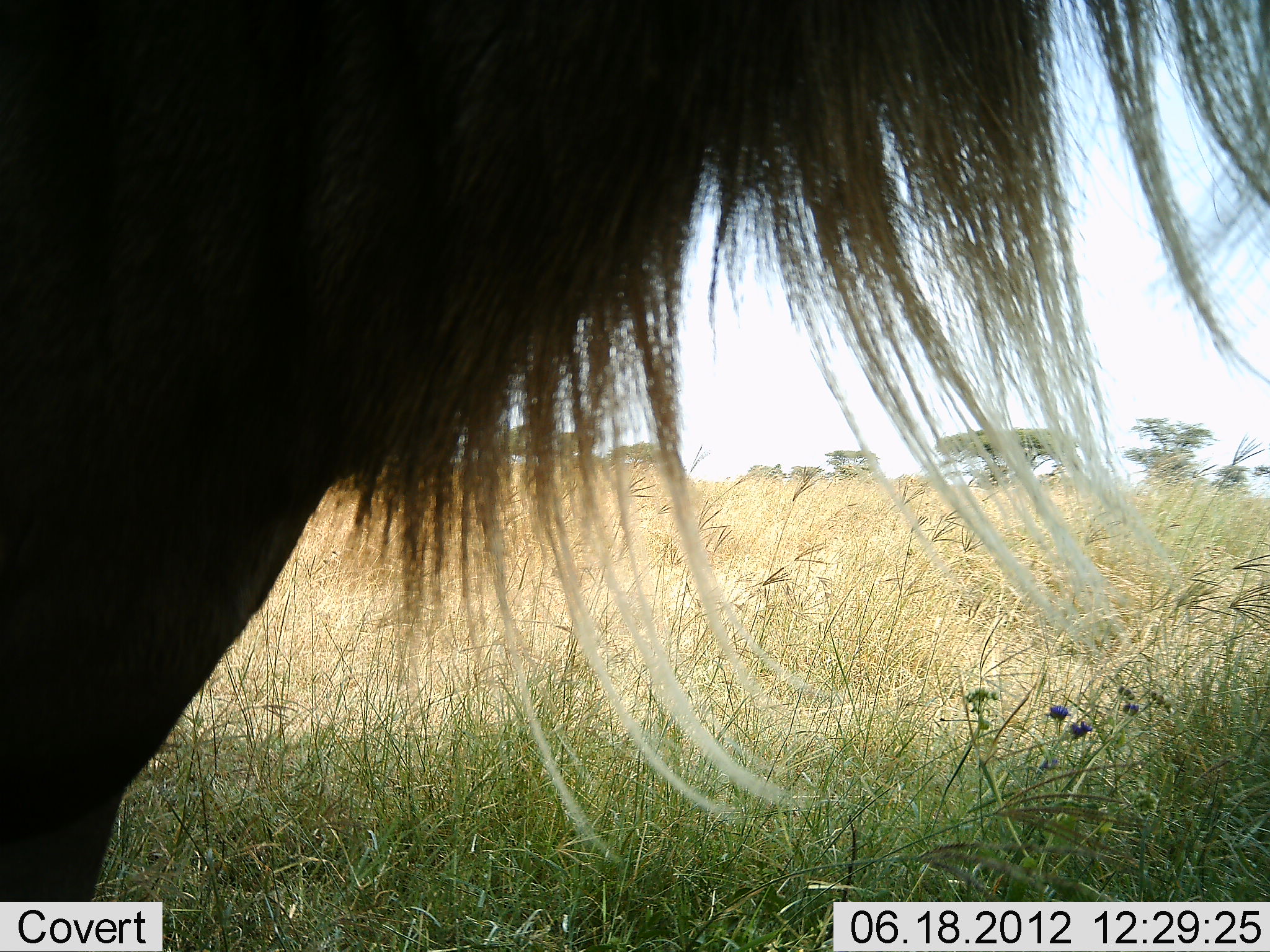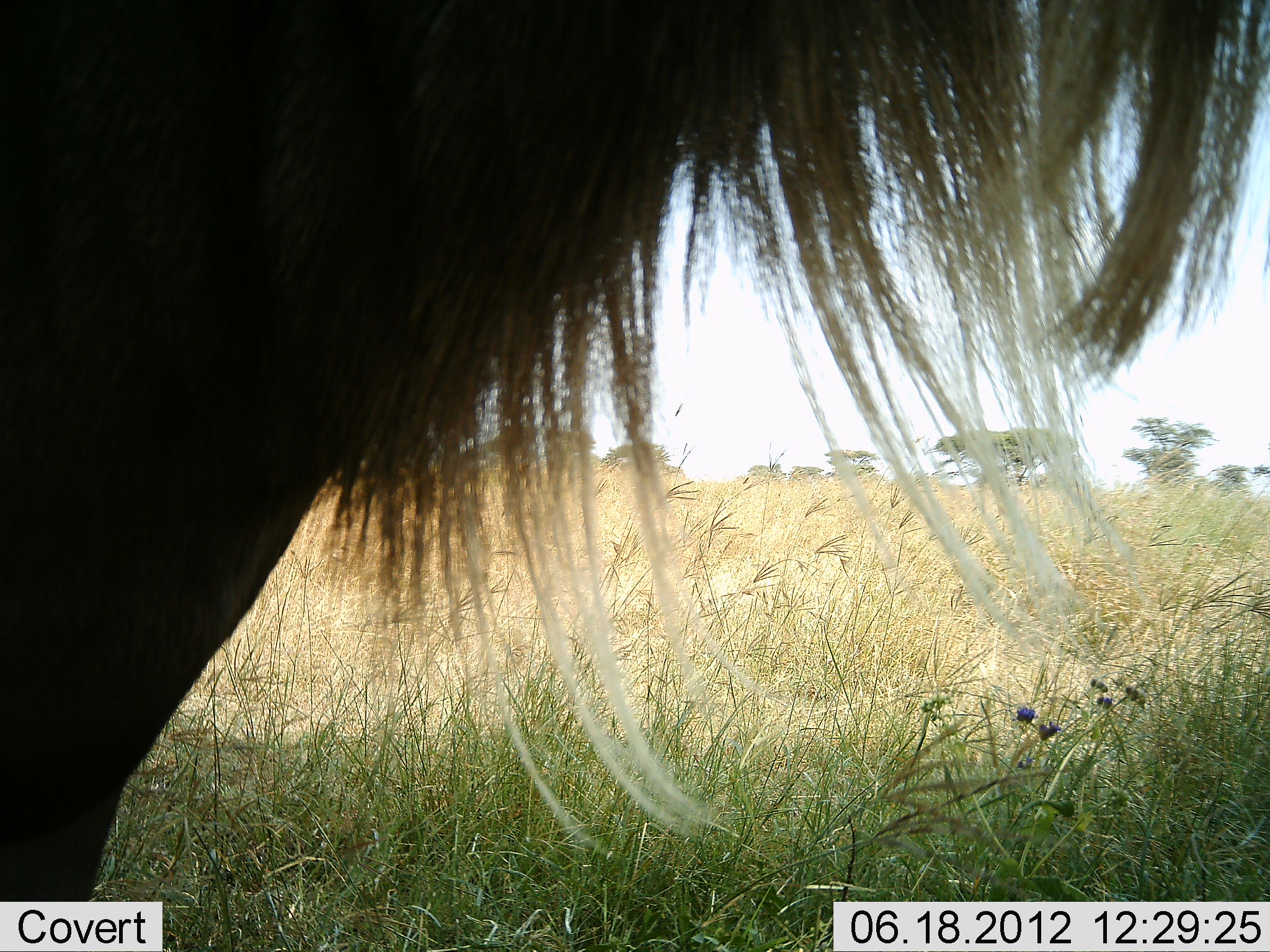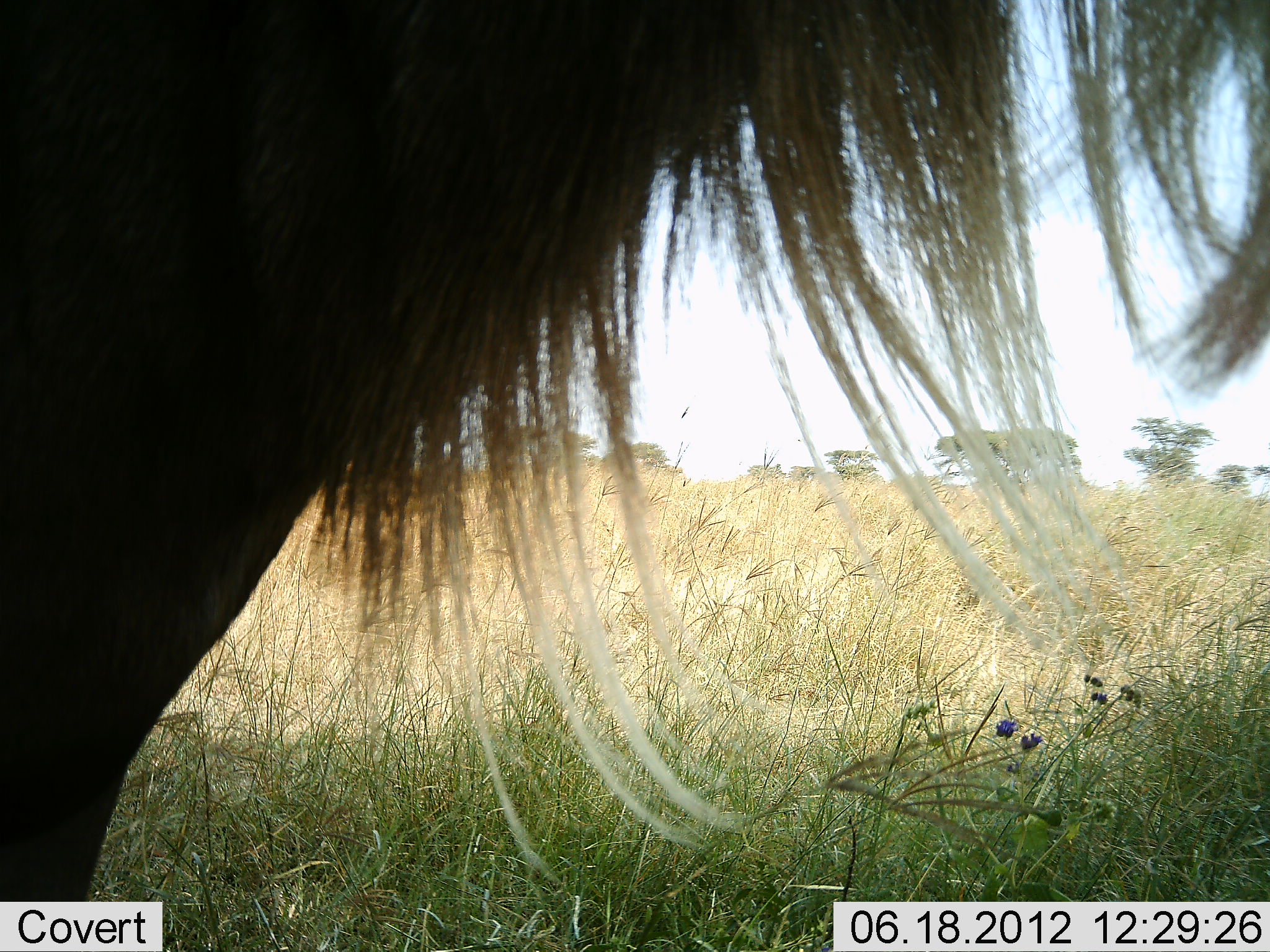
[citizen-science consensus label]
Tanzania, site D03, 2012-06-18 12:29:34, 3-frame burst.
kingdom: Animalia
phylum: Chordata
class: Mammalia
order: Artiodactyla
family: Bovidae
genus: Connochaetes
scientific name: Connochaetes taurinus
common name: blue wildebeest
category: wildebeest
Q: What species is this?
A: Wildebeest (blue wildebeest) (Connochaetes taurinus).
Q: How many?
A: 1.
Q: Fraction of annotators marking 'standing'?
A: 90%.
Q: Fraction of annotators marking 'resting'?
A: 0%.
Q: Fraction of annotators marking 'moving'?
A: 10%.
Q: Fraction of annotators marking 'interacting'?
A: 0%.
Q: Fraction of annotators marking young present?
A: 0%.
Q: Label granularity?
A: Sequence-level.